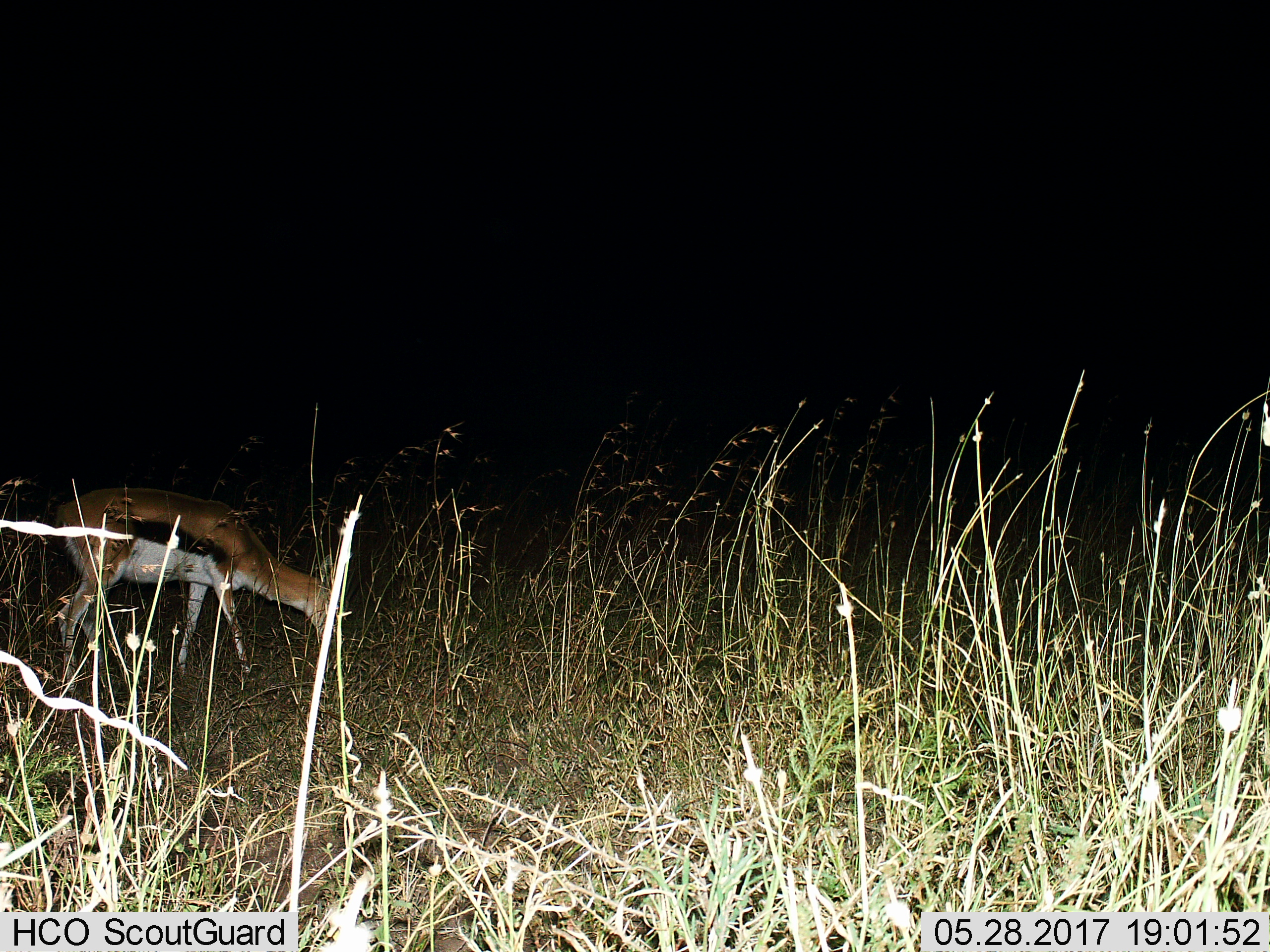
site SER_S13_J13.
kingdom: Animalia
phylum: Chordata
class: Mammalia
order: Artiodactyla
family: Bovidae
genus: Eudorcas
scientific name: Eudorcas thomsonii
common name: thomson's gazelle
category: gazellethomsons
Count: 1.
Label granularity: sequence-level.